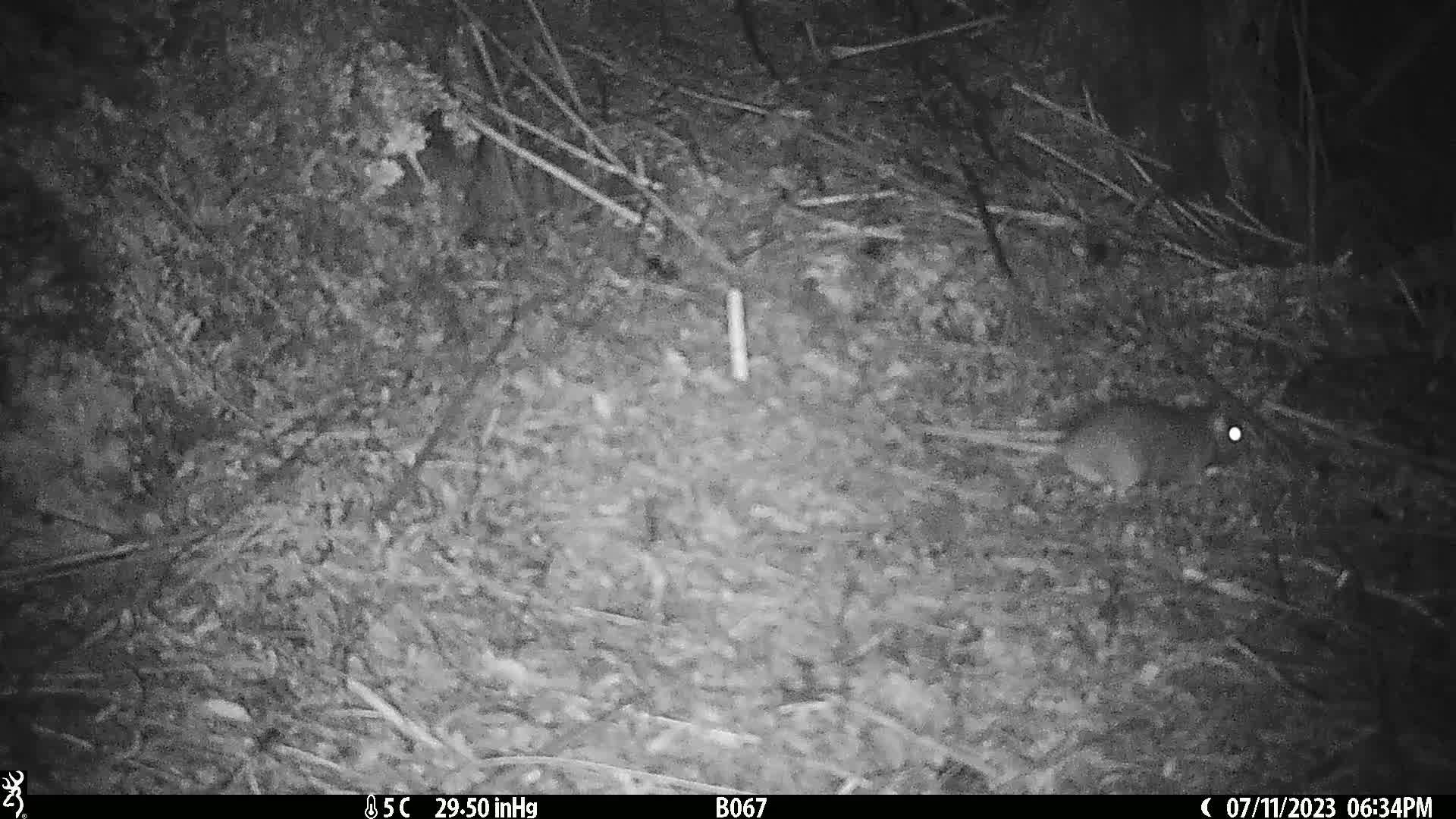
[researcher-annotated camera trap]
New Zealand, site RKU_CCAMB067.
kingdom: Animalia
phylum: Chordata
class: Mammalia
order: Rodentia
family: Muridae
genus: Rattus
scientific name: Rattus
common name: rat